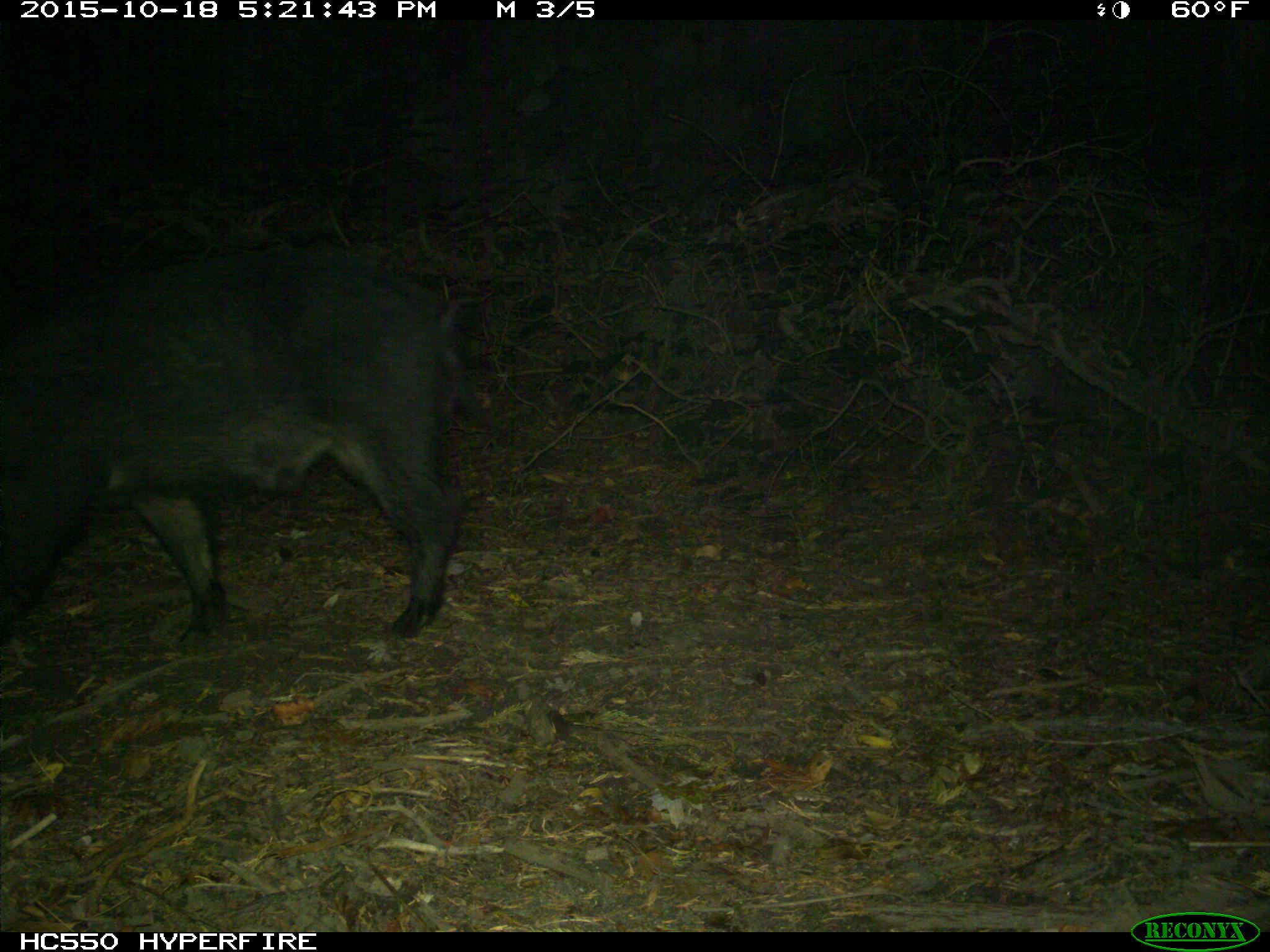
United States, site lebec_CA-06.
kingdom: Animalia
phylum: Chordata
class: Mammalia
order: Artiodactyla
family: Suidae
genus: Sus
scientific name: Sus scrofa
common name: wild boar